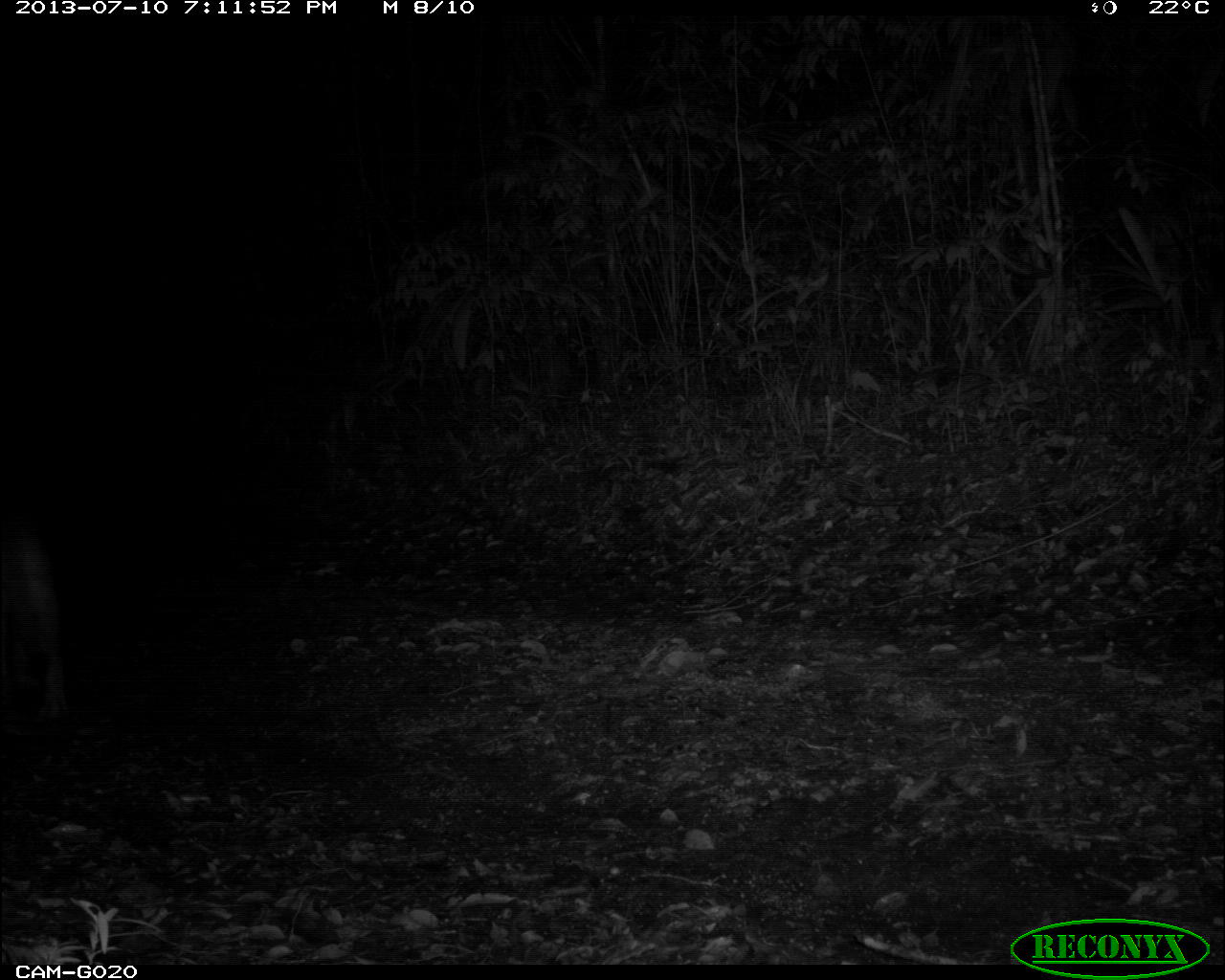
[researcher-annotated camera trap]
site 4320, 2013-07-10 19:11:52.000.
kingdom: Animalia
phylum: Chordata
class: Mammalia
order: Carnivora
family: Felidae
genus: Puma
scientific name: Puma concolor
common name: mountain lion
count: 1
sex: male